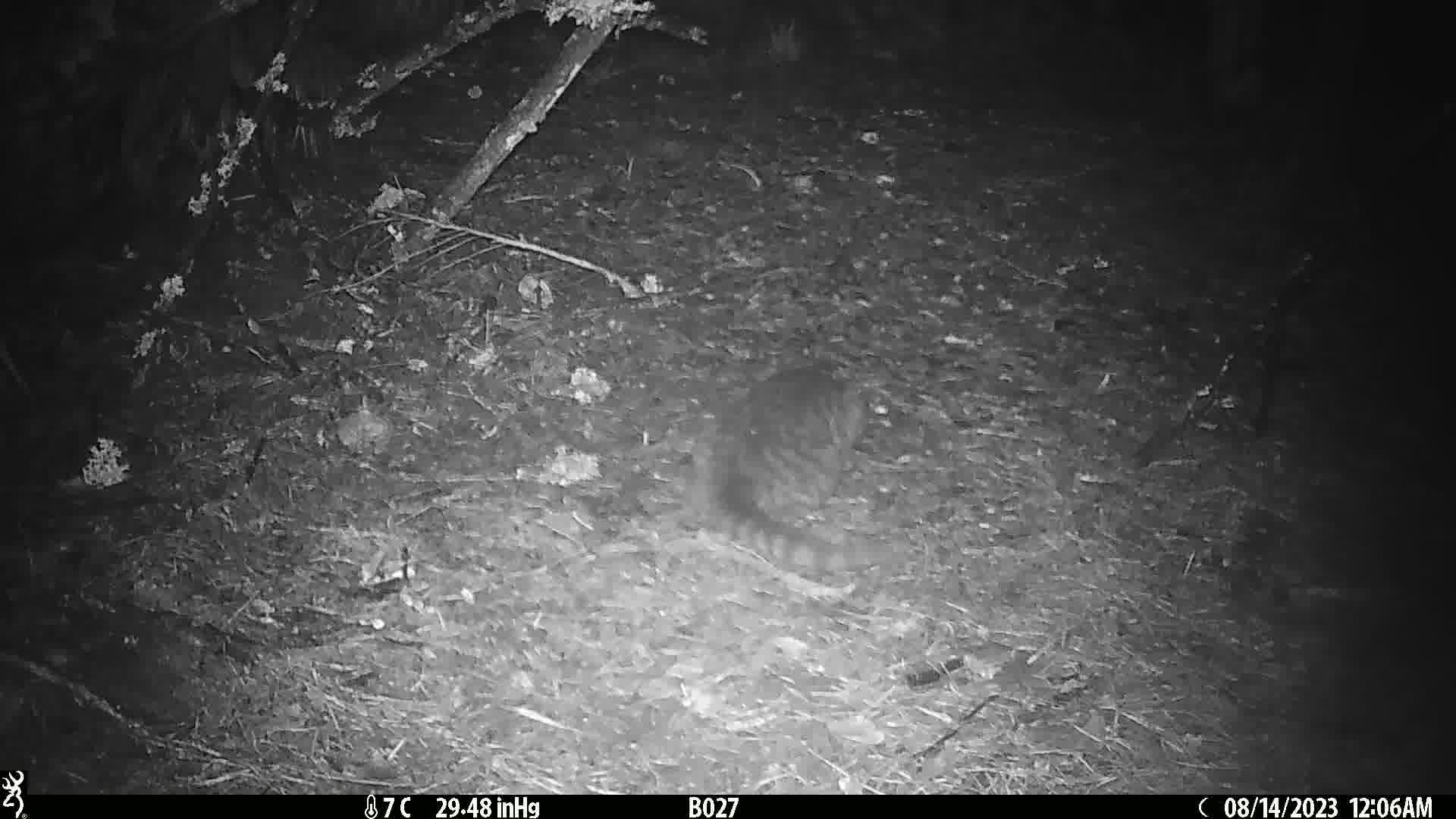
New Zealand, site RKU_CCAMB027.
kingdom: Animalia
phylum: Chordata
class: Mammalia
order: Carnivora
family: Felidae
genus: Felis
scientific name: Felis catus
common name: domestic cat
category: cat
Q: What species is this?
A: Cat (domestic cat) (Felis catus).